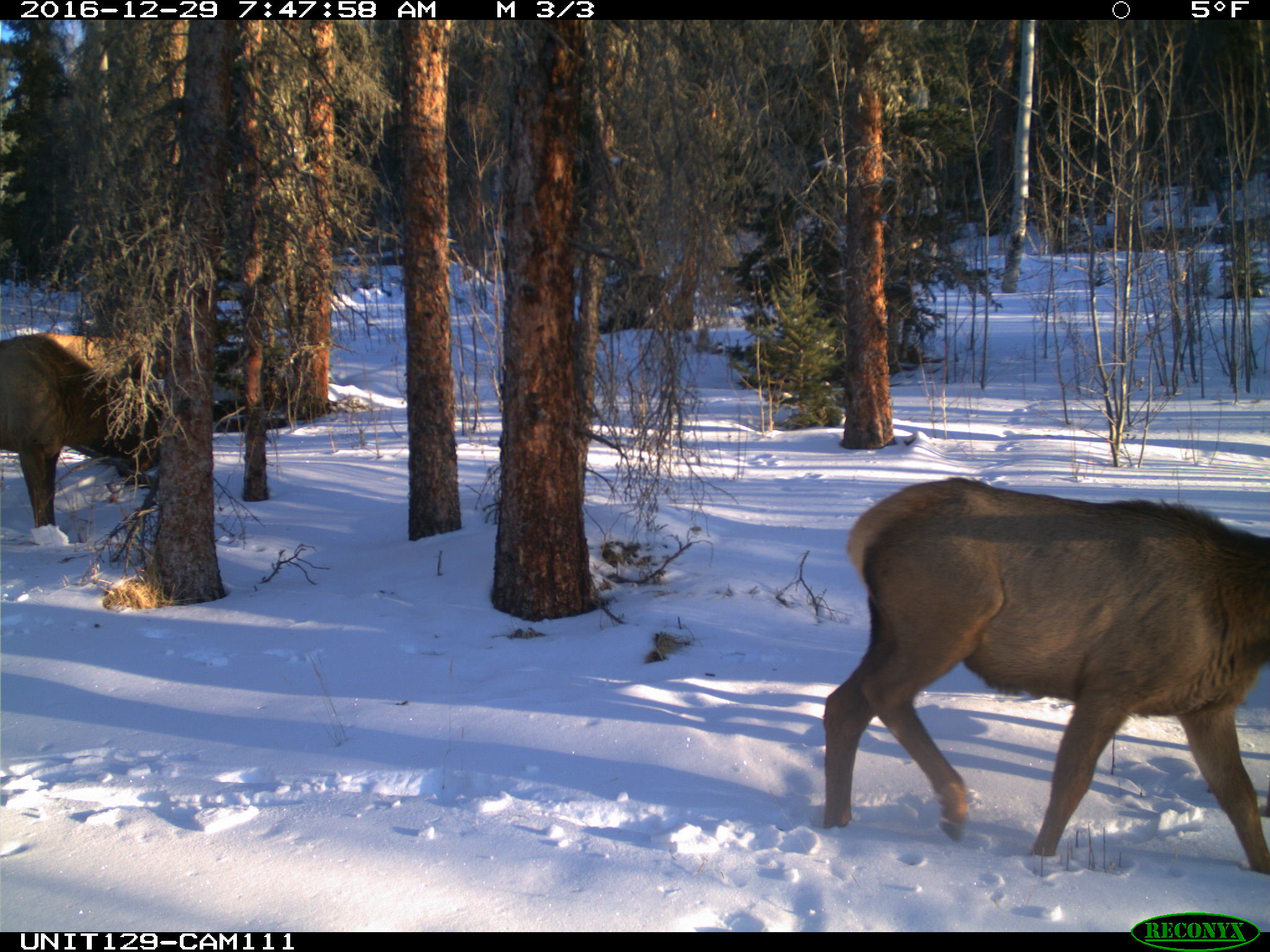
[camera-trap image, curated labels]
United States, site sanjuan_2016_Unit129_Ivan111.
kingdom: Animalia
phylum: Chordata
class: Mammalia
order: Artiodactyla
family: Cervidae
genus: Cervus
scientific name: Cervus elaphus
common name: red deer